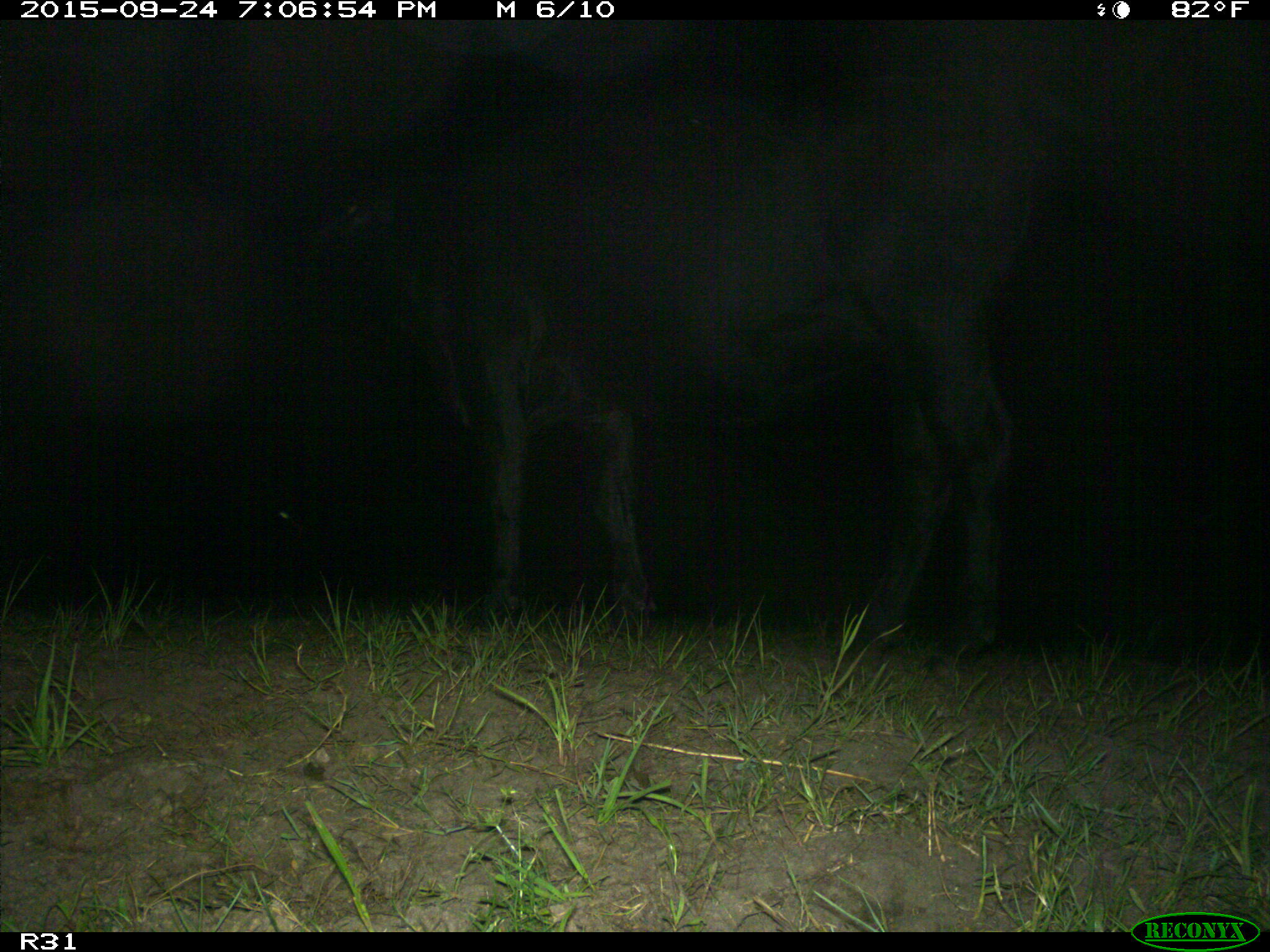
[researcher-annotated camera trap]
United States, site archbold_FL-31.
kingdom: Animalia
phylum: Chordata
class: Mammalia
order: Artiodactyla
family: Bovidae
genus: Bos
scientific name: Bos taurus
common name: domestic cow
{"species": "Bos taurus (domestic cow)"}